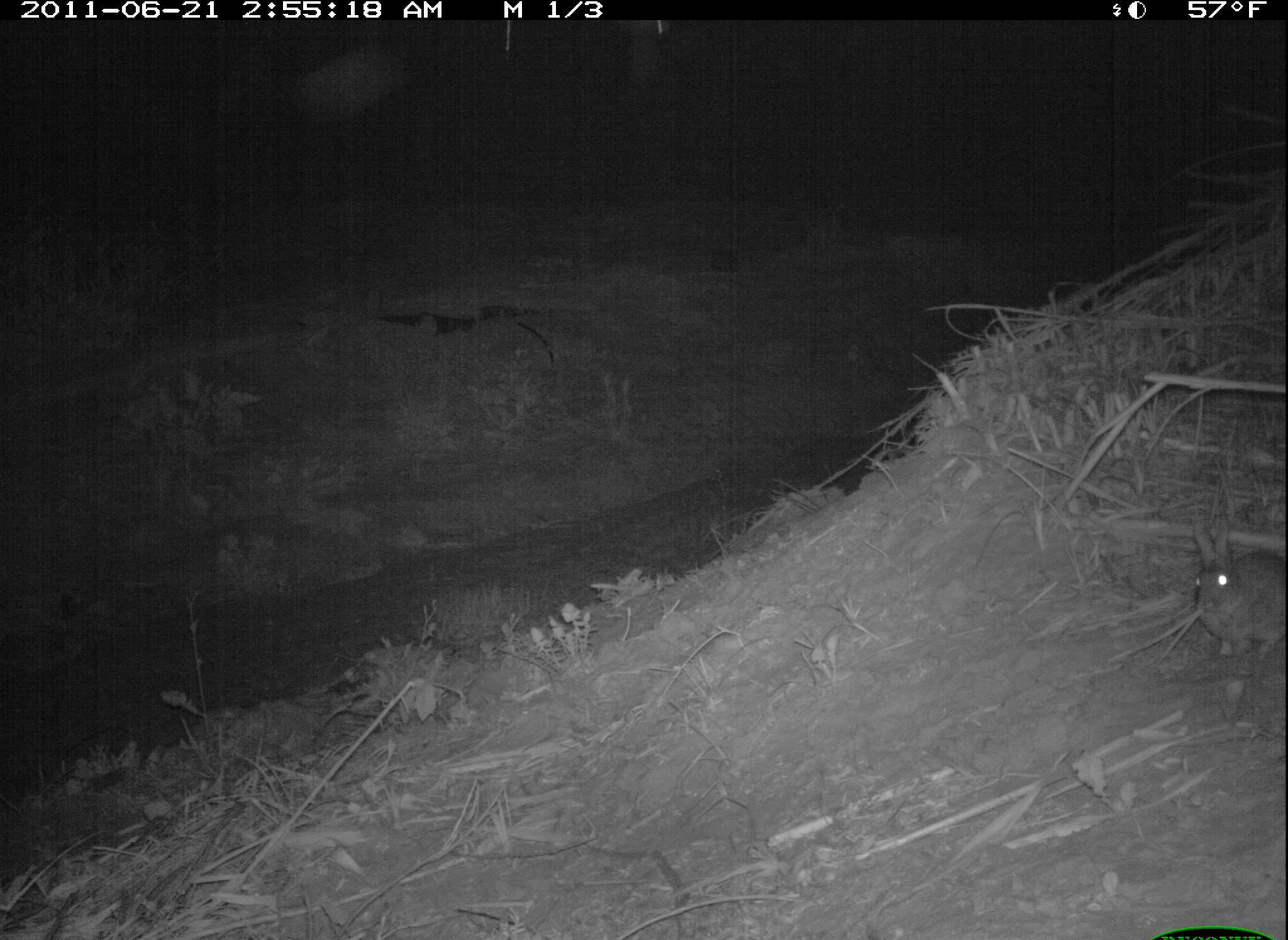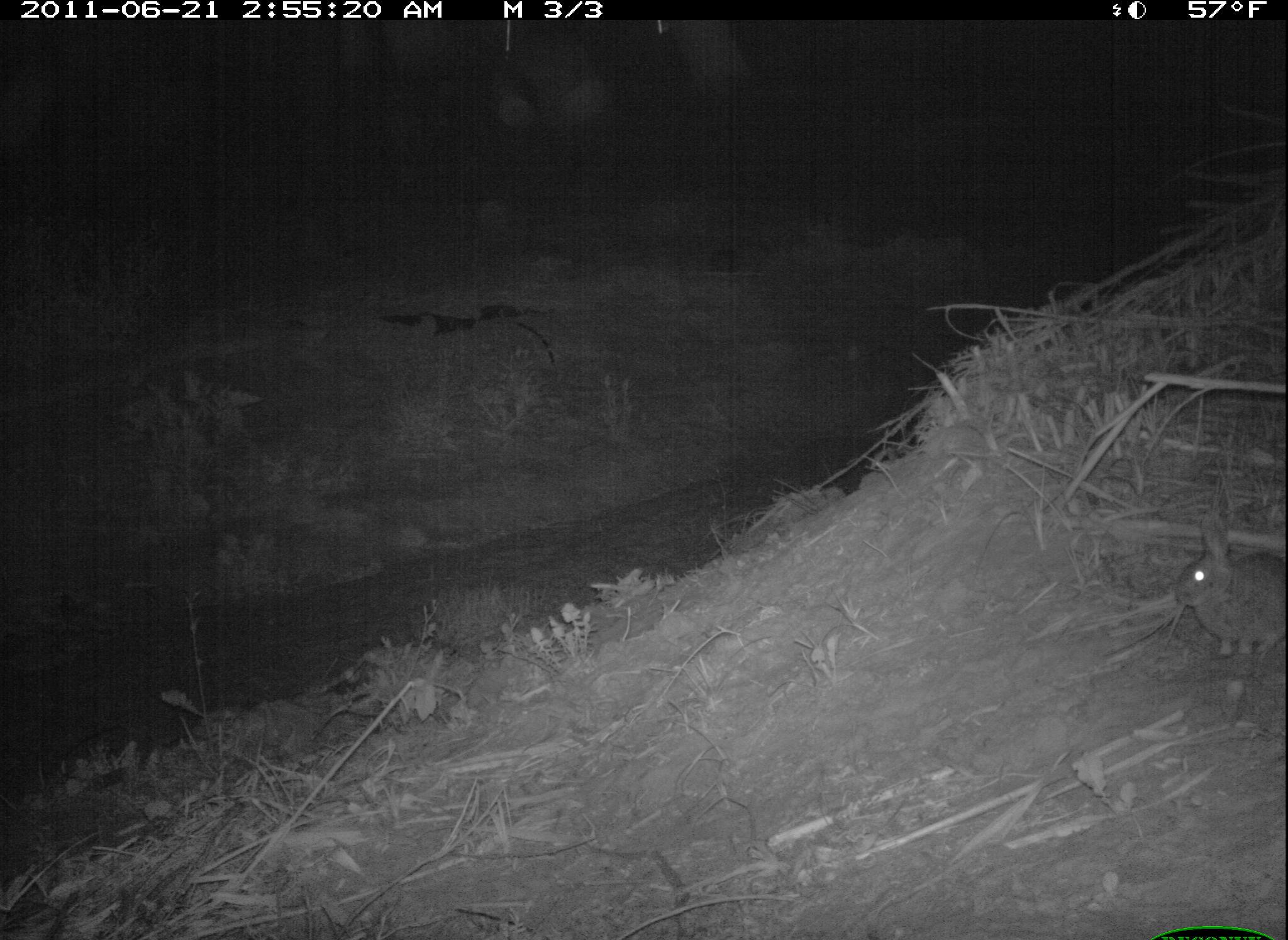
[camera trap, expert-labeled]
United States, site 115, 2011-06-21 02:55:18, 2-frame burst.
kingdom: Animalia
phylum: Chordata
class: Mammalia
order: Lagomorpha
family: Leporidae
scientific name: Leporidae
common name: rabbits and hares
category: rabbit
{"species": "rabbit (rabbits and hares) (Leporidae)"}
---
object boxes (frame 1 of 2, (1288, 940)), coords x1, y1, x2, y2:
rabbit: 1185, 509, 1286, 657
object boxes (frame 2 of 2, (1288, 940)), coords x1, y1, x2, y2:
rabbit: 1164, 506, 1285, 664